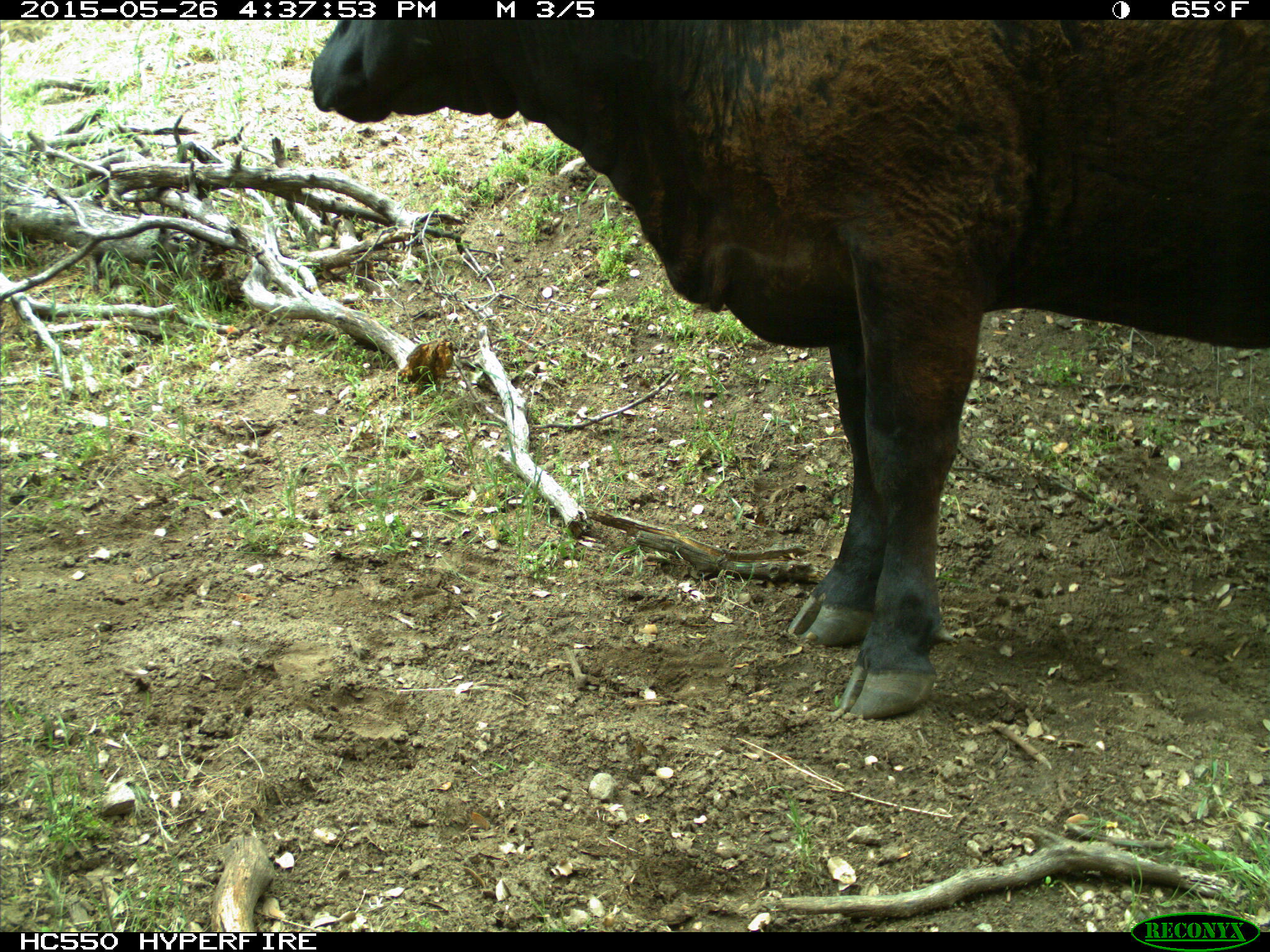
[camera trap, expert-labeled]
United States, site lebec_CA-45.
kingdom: Animalia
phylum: Chordata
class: Mammalia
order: Artiodactyla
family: Bovidae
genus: Bos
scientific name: Bos taurus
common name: domestic cow